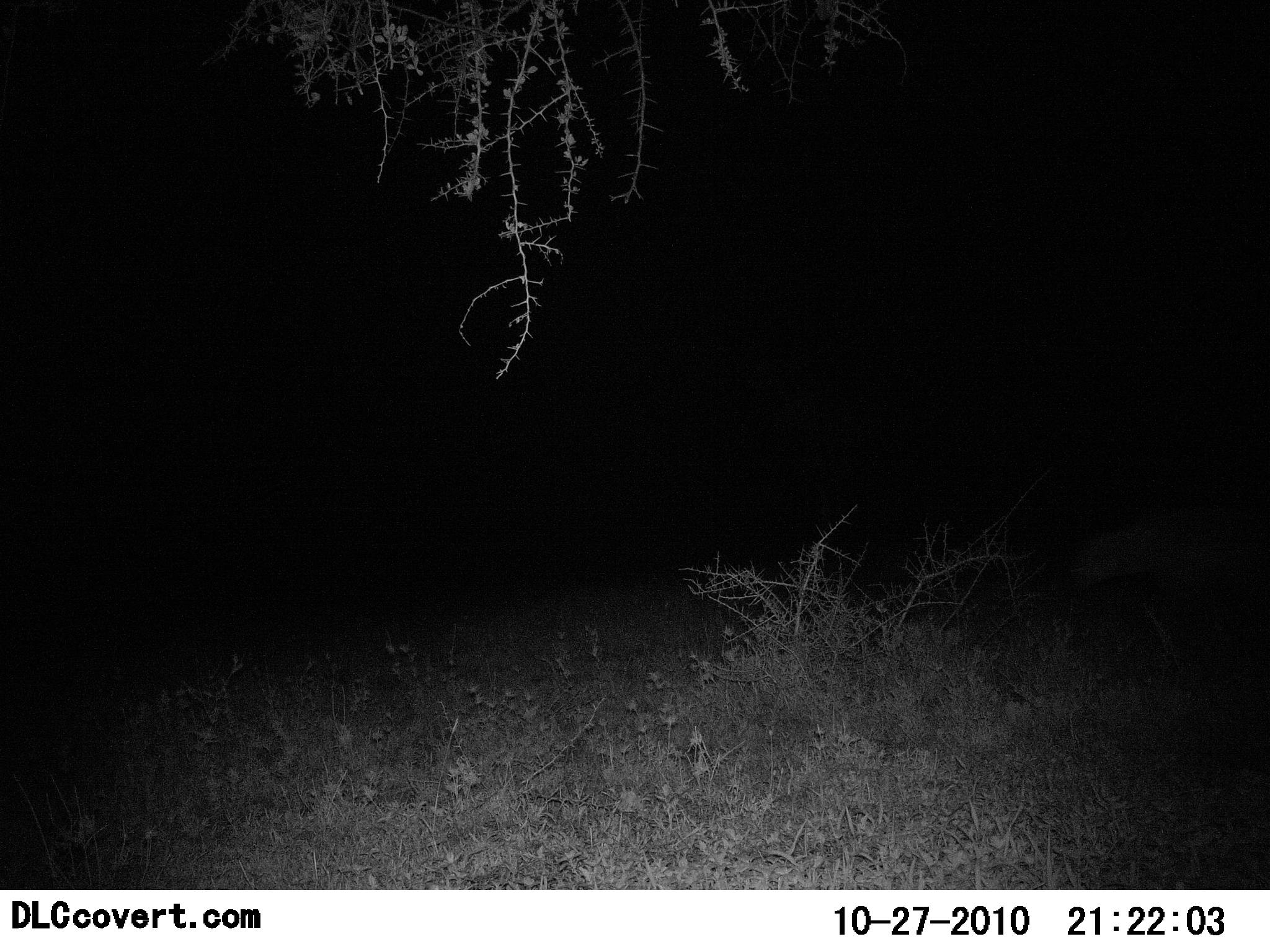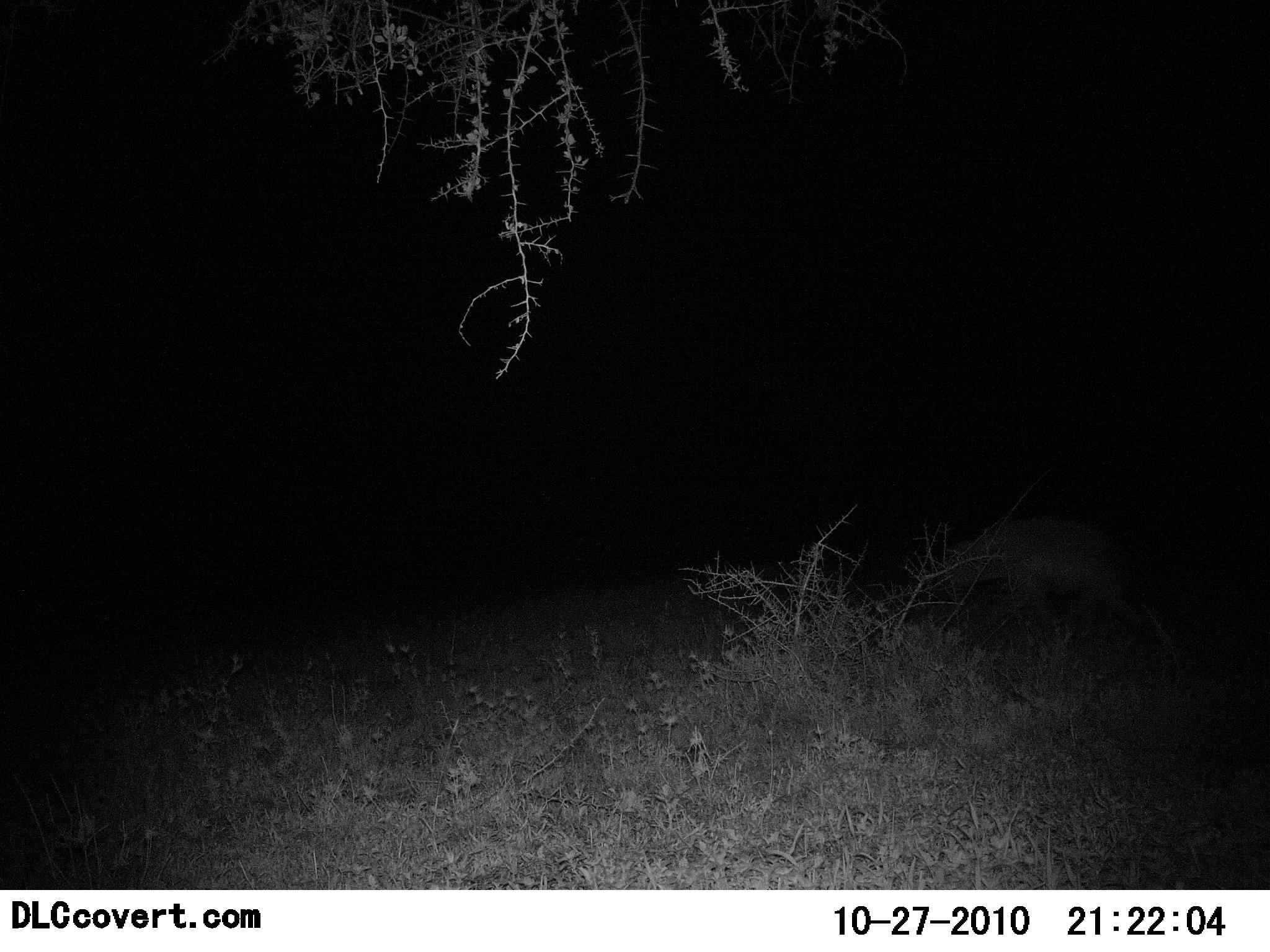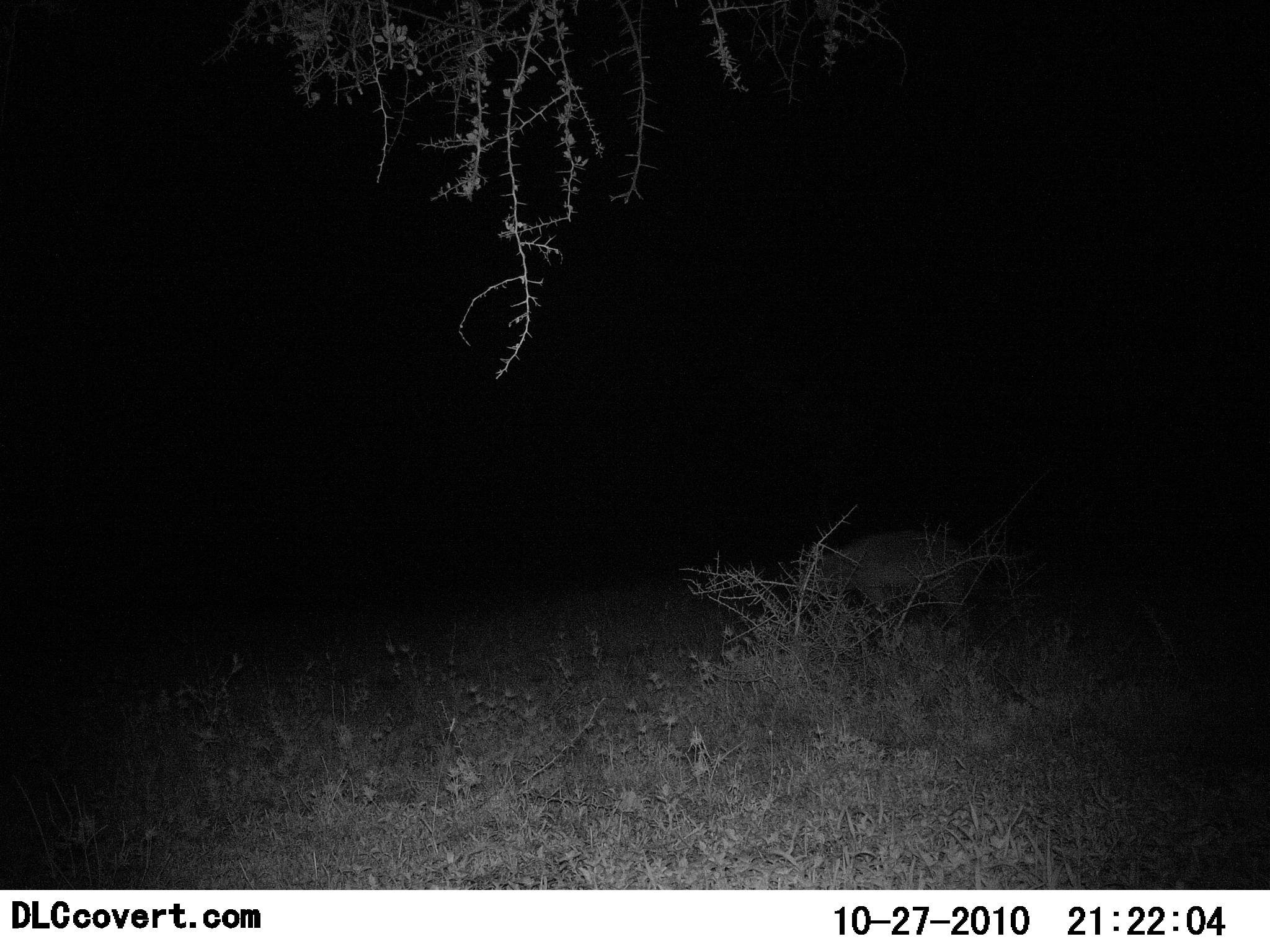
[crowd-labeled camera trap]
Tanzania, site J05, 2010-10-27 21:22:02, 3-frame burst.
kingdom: Animalia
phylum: Chordata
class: Mammalia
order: Carnivora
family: Hyaenidae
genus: Crocuta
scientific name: Crocuta crocuta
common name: spotted hyena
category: hyenaspotted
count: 1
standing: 0%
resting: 0%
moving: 100%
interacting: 0%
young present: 0%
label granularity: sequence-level